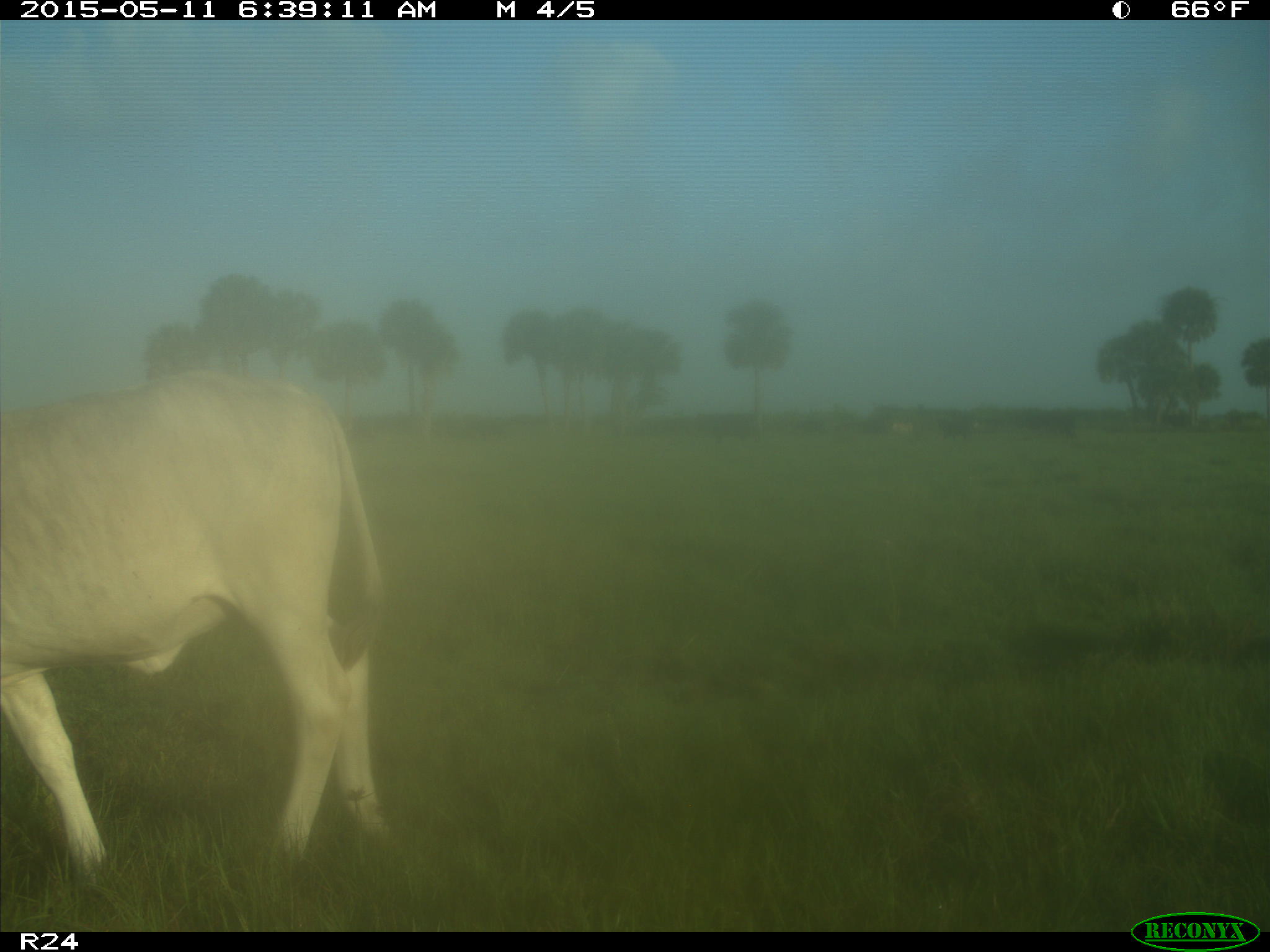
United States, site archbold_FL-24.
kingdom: Animalia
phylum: Chordata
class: Mammalia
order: Artiodactyla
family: Bovidae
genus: Bos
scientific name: Bos taurus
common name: domestic cow